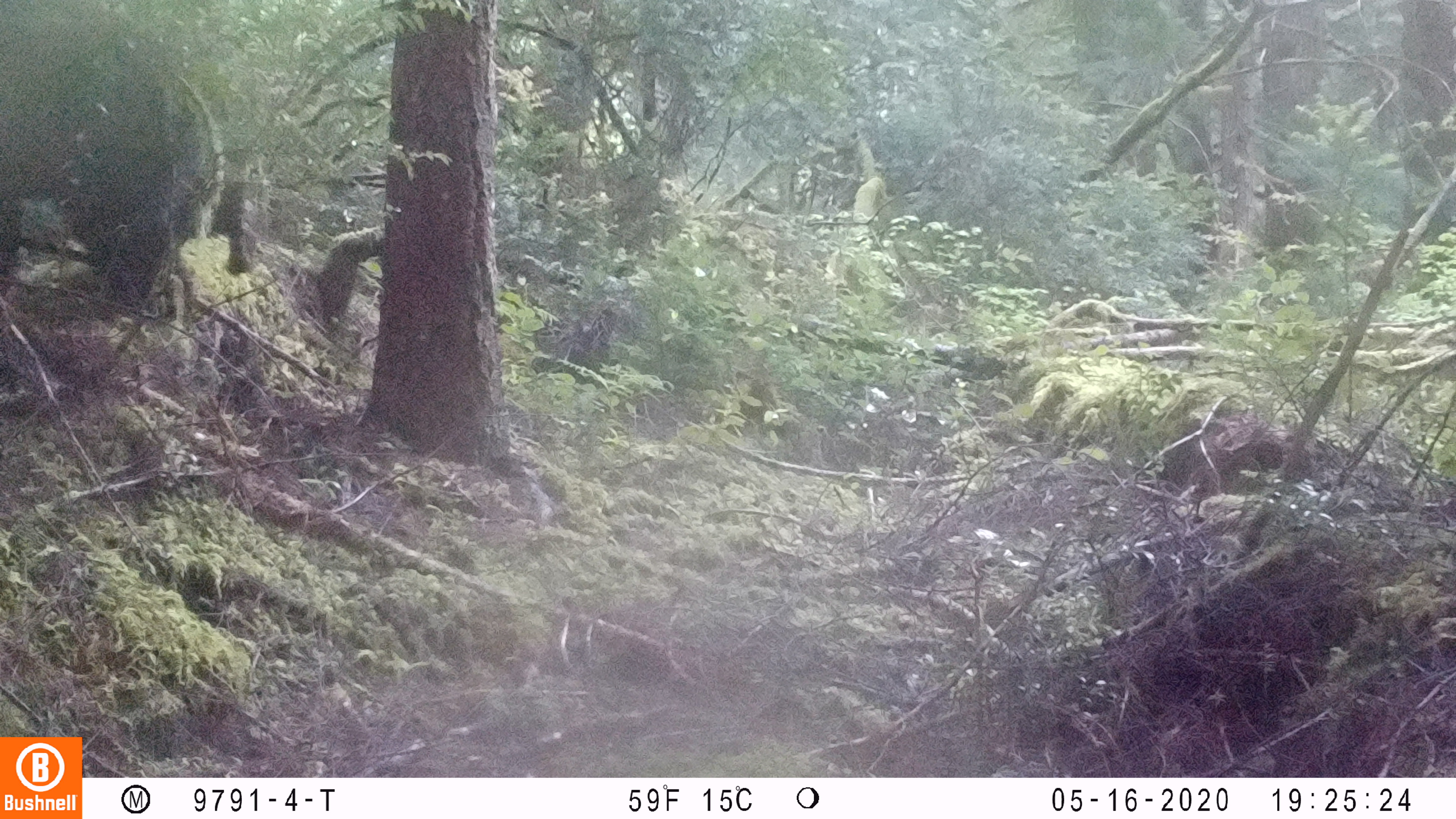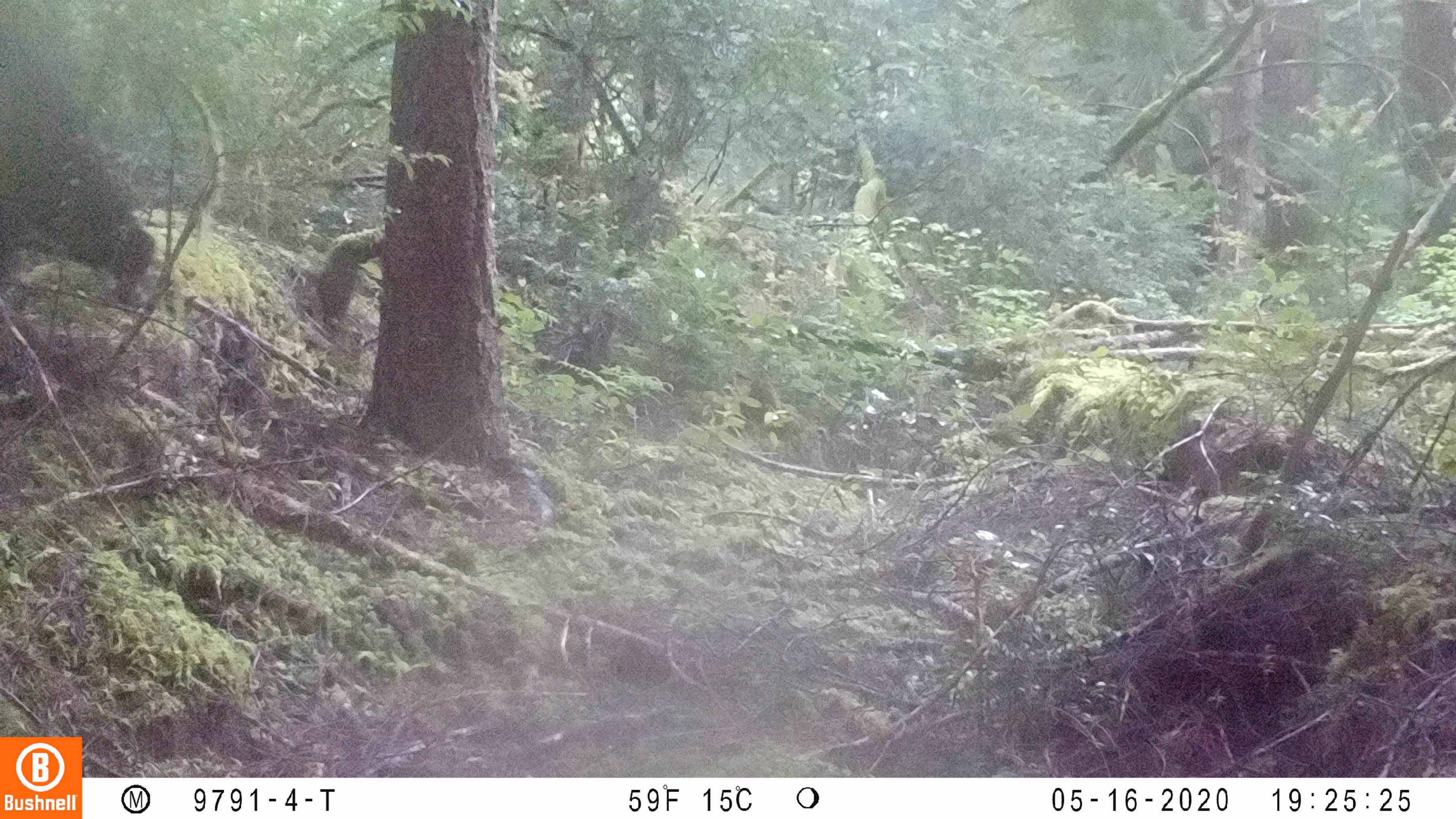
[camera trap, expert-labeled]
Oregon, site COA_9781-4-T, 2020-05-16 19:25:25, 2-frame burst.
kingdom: Animalia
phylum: Chordata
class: Mammalia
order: Carnivora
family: Ursidae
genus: Ursus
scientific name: Ursus americanus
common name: american black bear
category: black bear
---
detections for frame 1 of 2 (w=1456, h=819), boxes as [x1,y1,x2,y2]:
black bear: [0,18,267,330]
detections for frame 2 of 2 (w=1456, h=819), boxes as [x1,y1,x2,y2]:
black bear: [0,47,160,302]